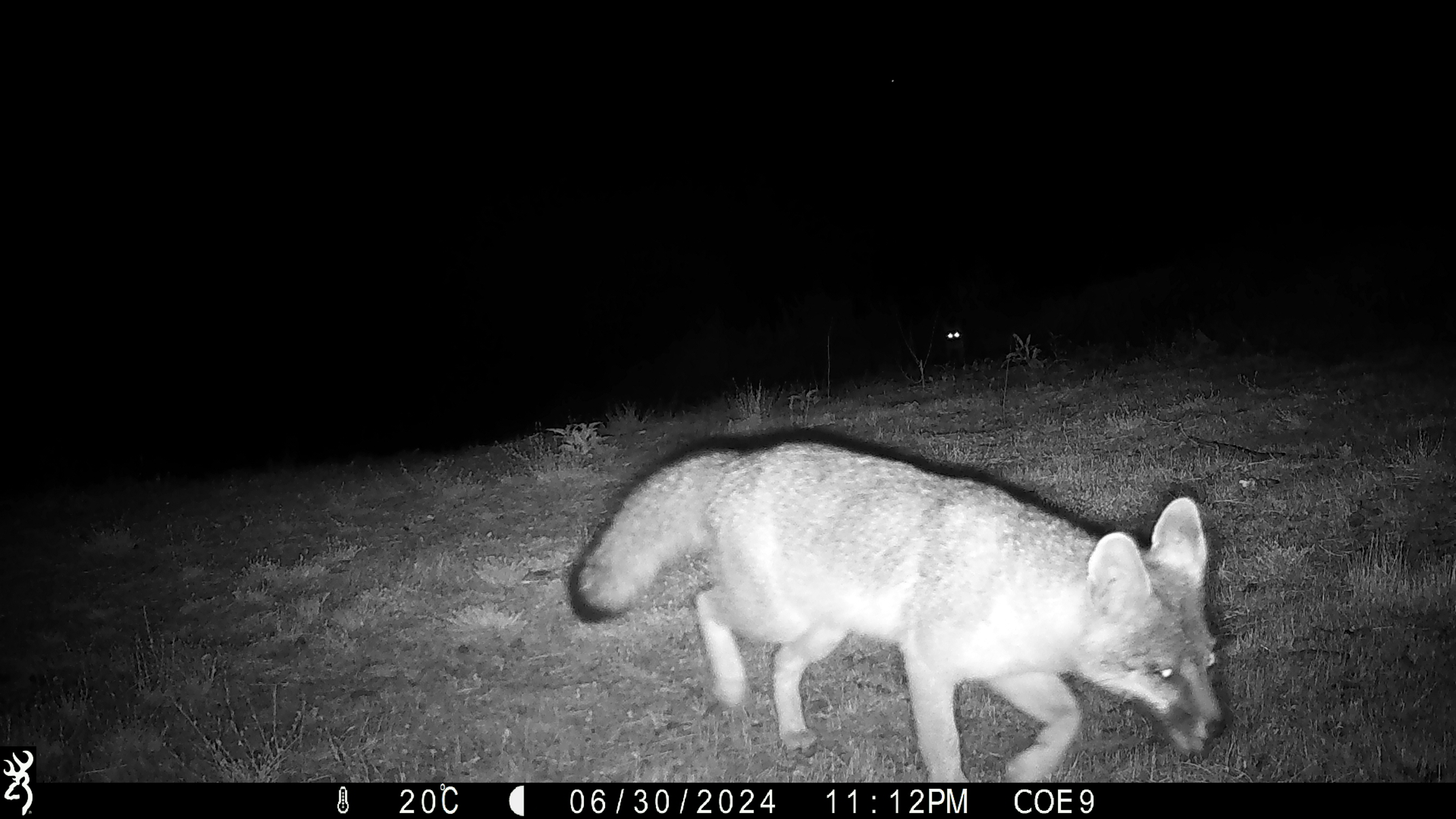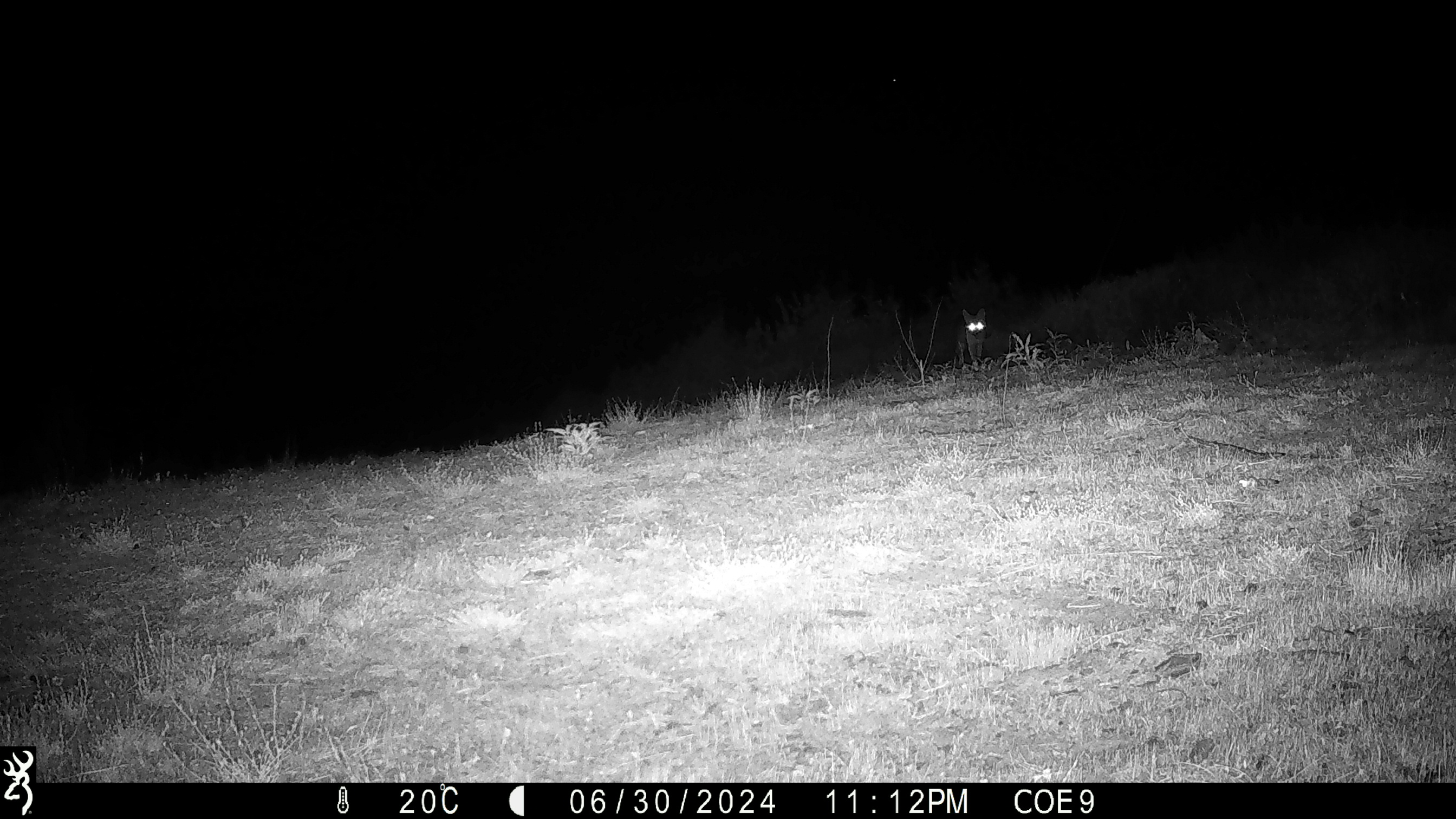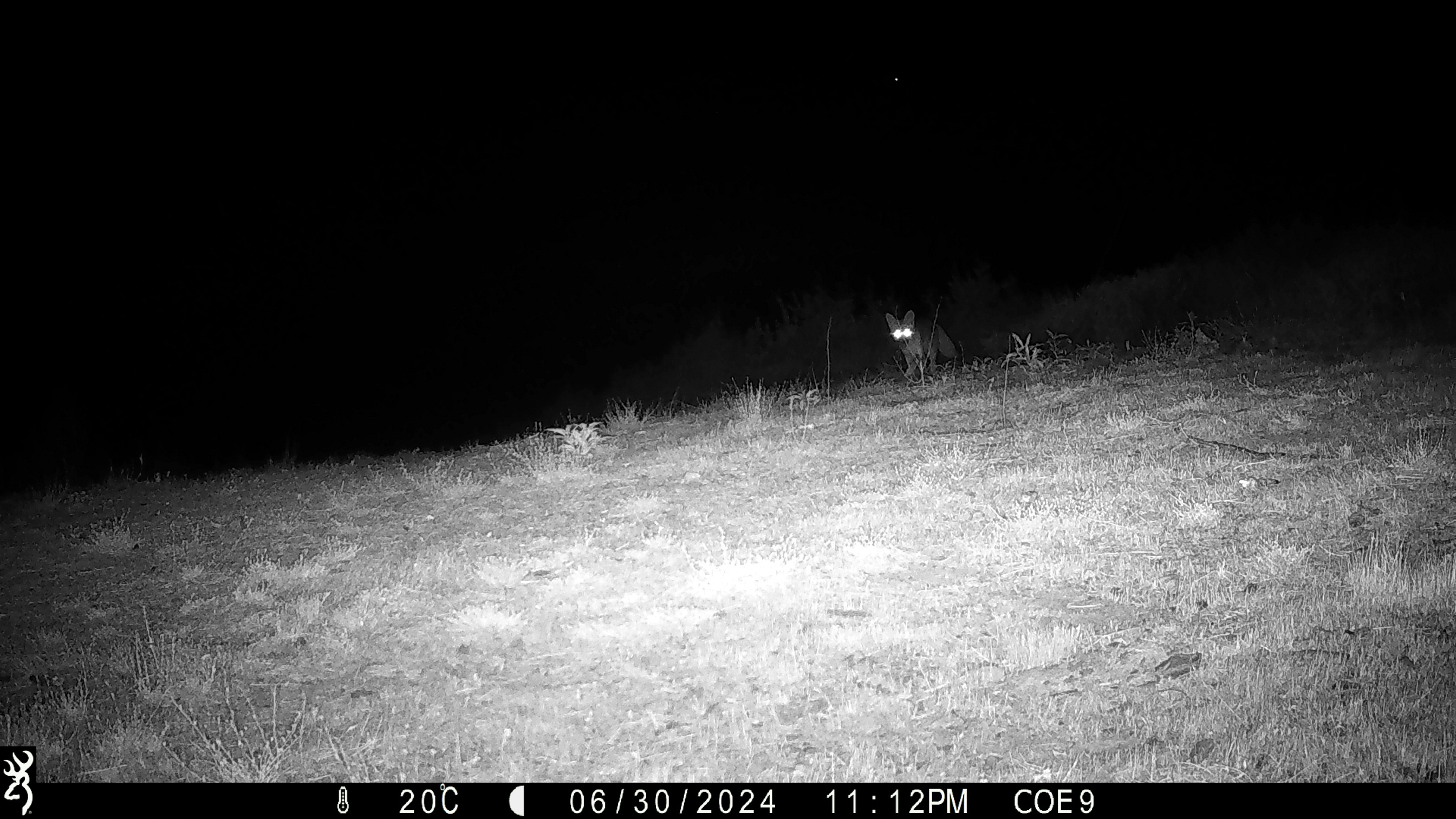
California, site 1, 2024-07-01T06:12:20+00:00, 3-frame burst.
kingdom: Animalia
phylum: Chordata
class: Mammalia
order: Carnivora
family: Canidae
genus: Urocyon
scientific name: Urocyon cinereoargenteus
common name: gray fox